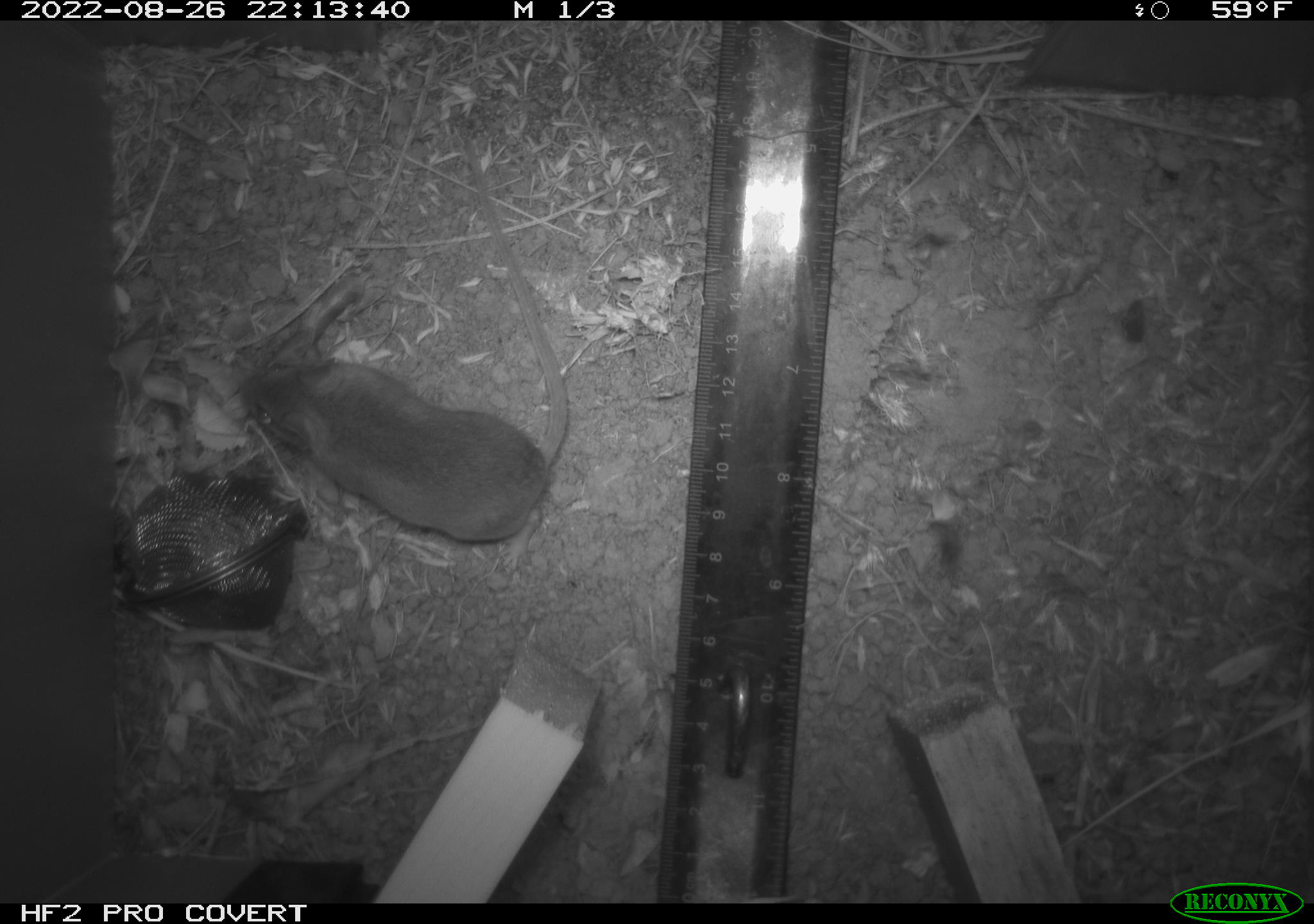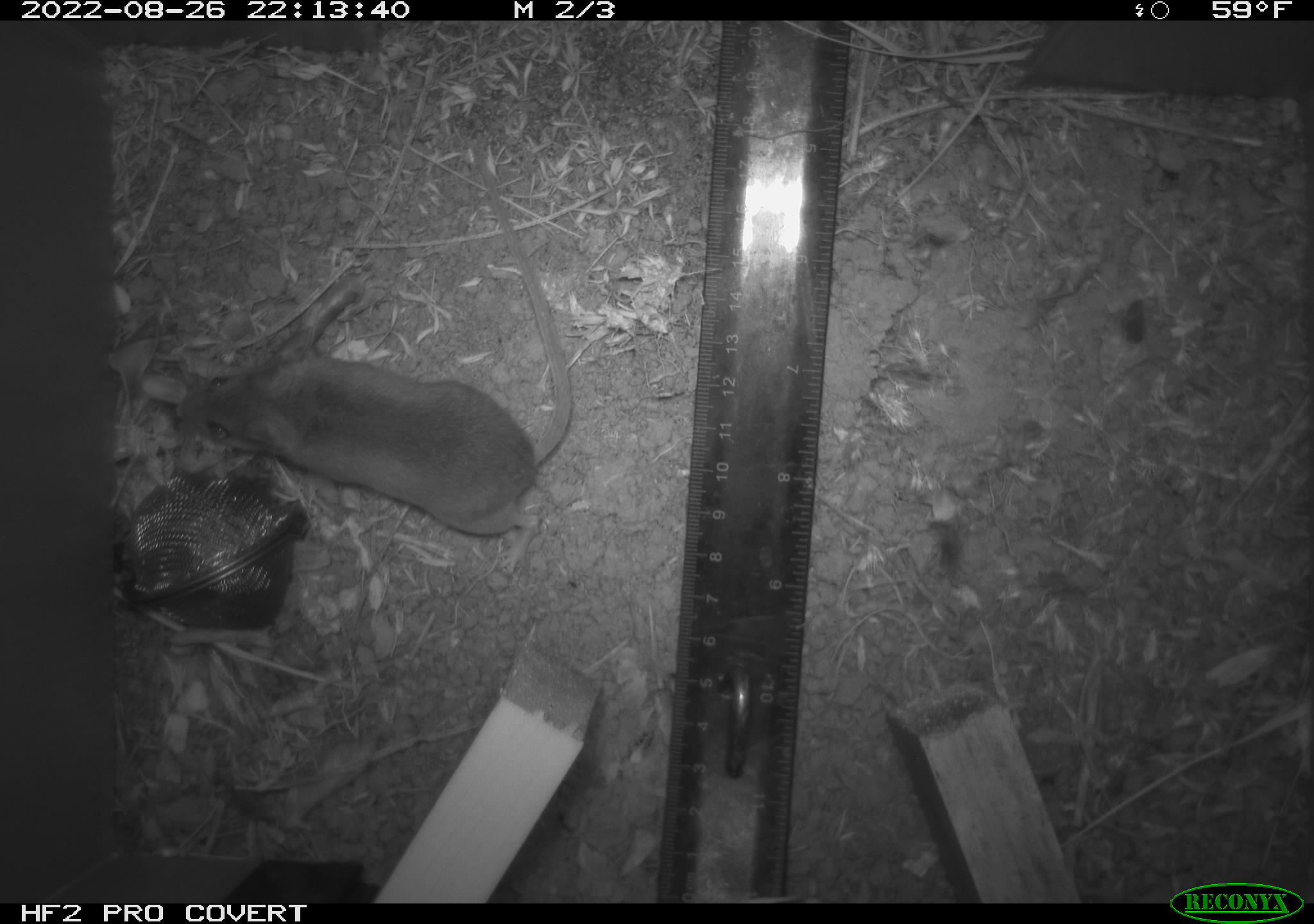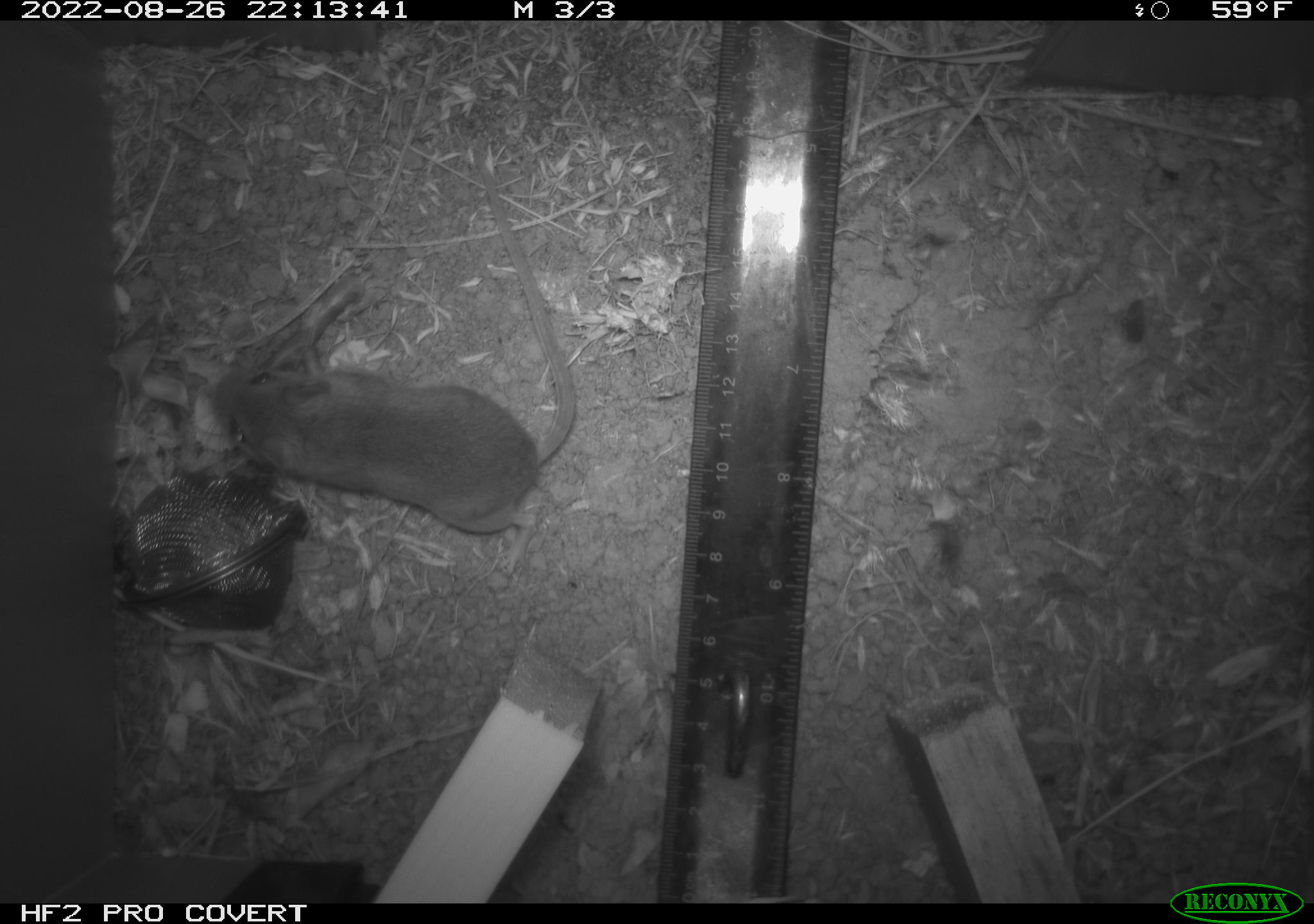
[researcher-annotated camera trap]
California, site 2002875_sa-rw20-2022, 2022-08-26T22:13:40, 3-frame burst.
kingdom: Animalia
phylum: Chordata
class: Mammalia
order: Rodentia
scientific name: Rodentia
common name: mouse species